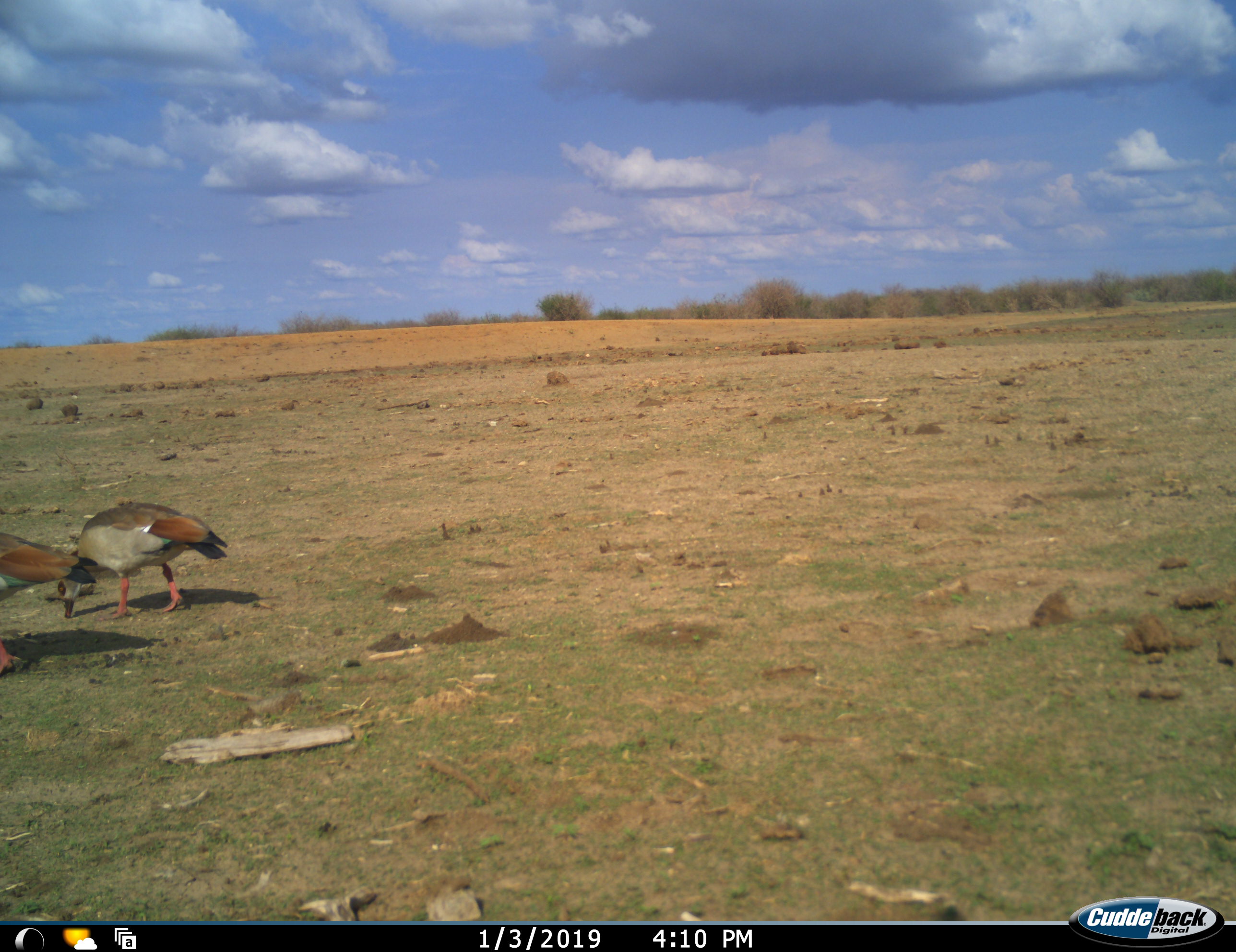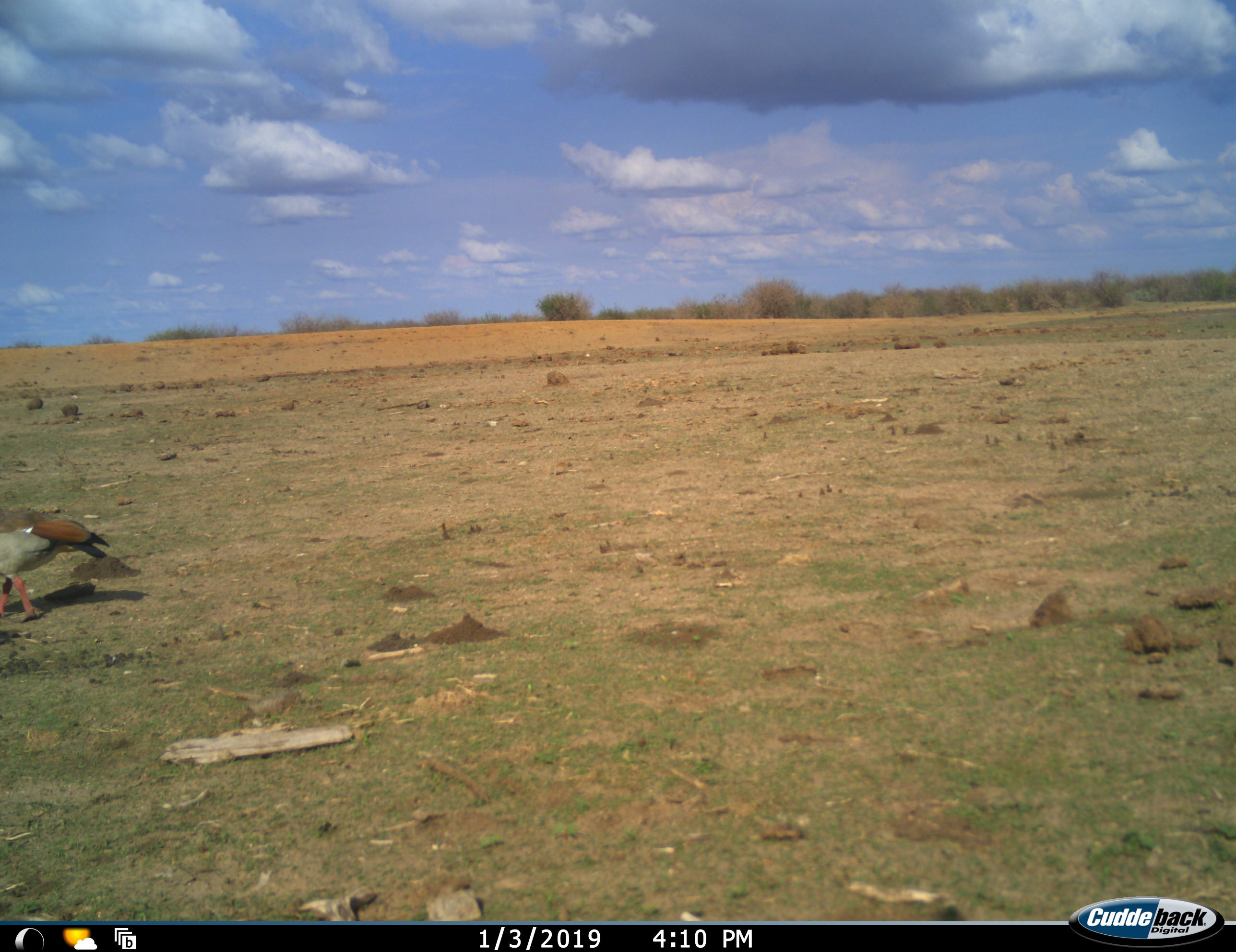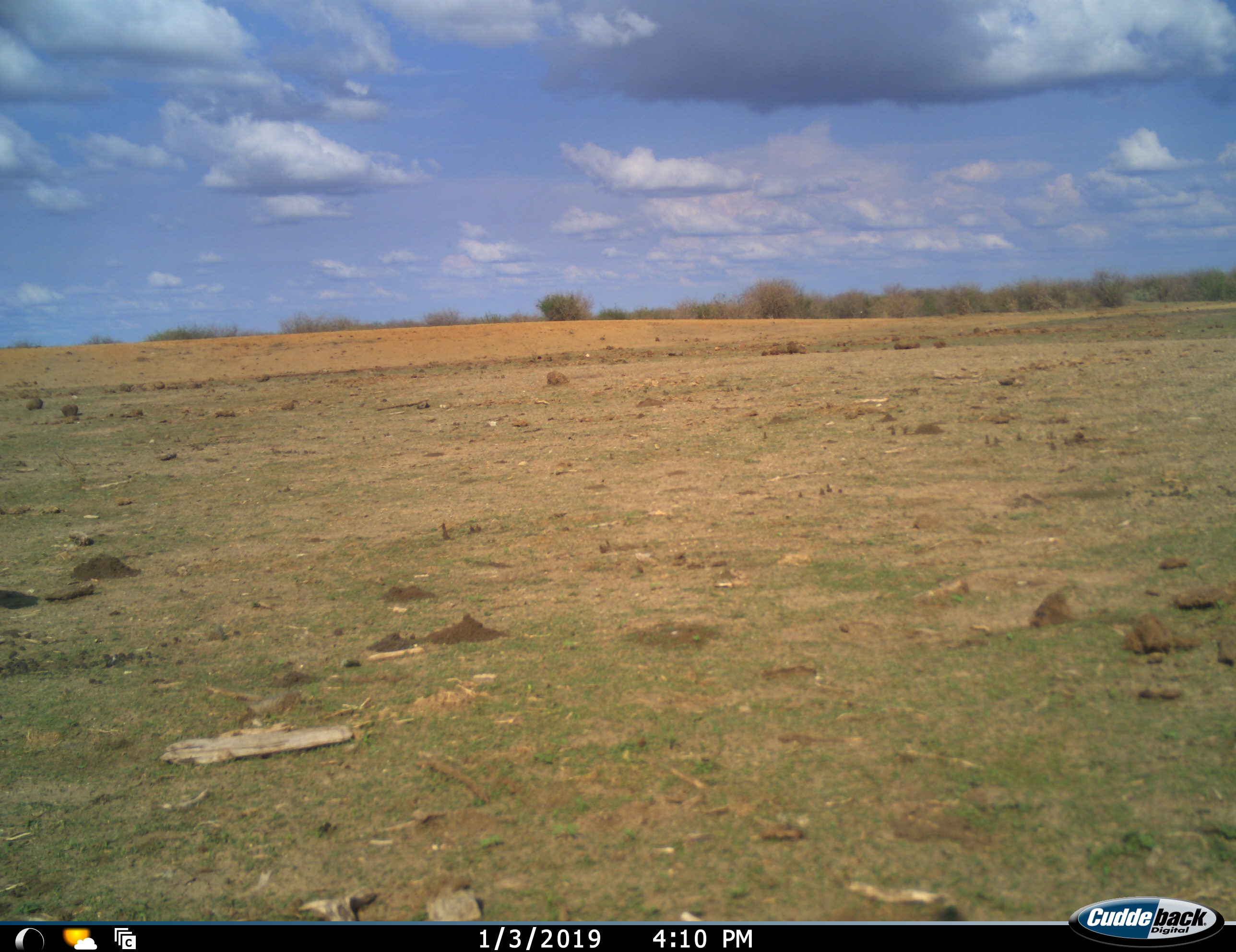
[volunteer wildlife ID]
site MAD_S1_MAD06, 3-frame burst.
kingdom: Animalia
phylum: Chordata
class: Aves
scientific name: Aves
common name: bird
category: birdother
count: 2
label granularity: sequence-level